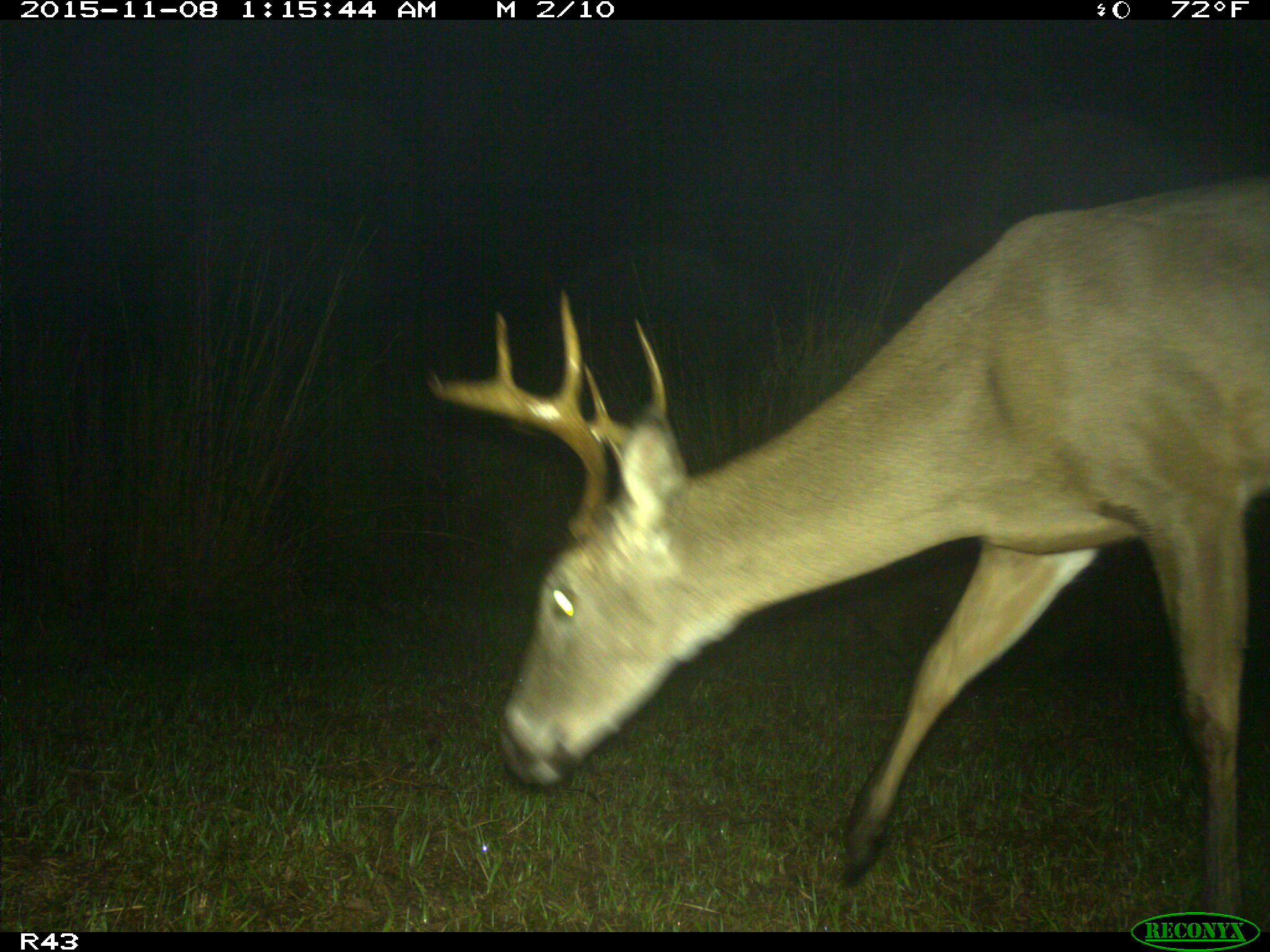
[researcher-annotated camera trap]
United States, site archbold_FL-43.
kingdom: Animalia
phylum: Chordata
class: Mammalia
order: Artiodactyla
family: Cervidae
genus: Odocoileus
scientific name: Odocoileus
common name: deer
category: unidentified deer